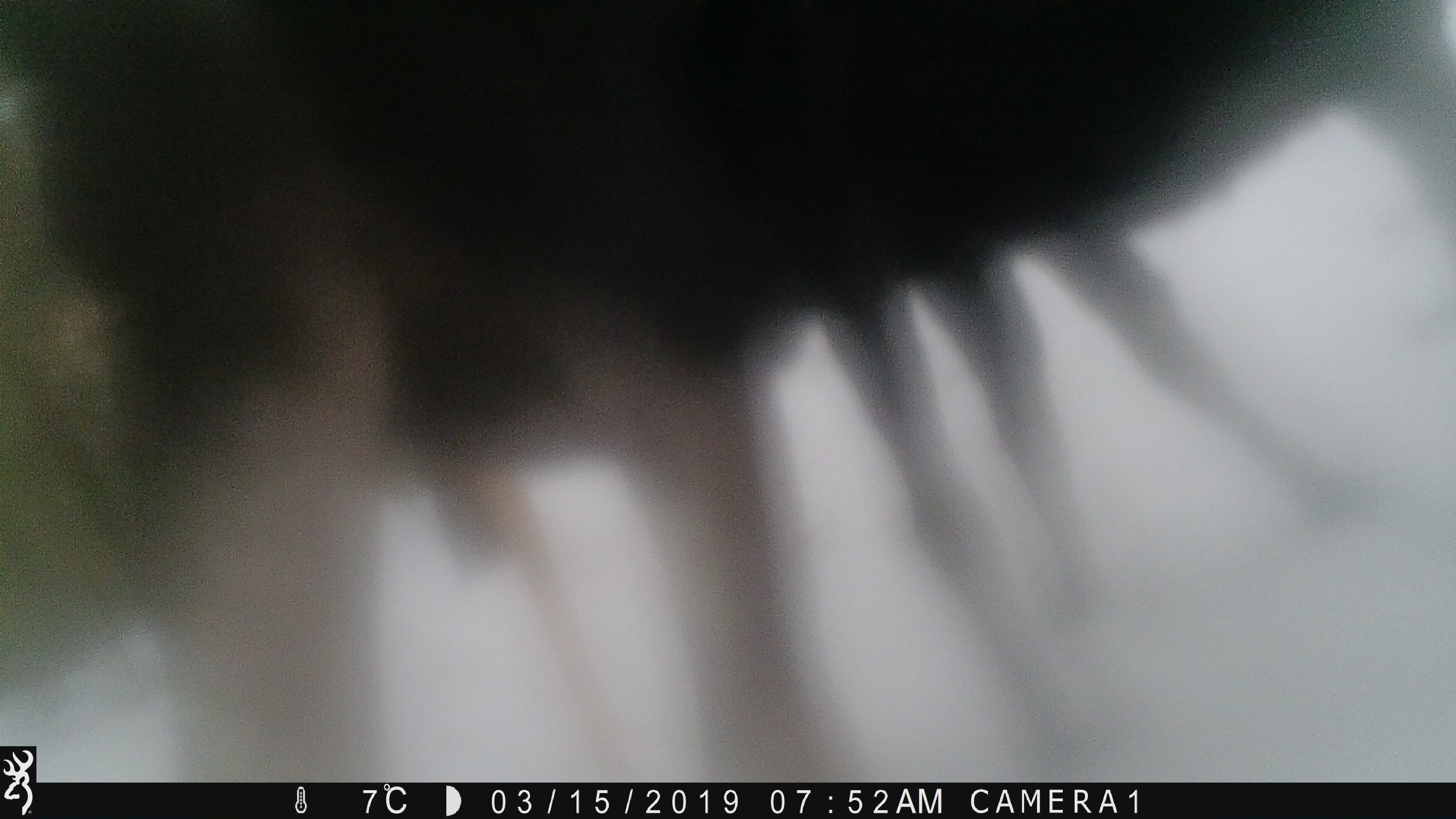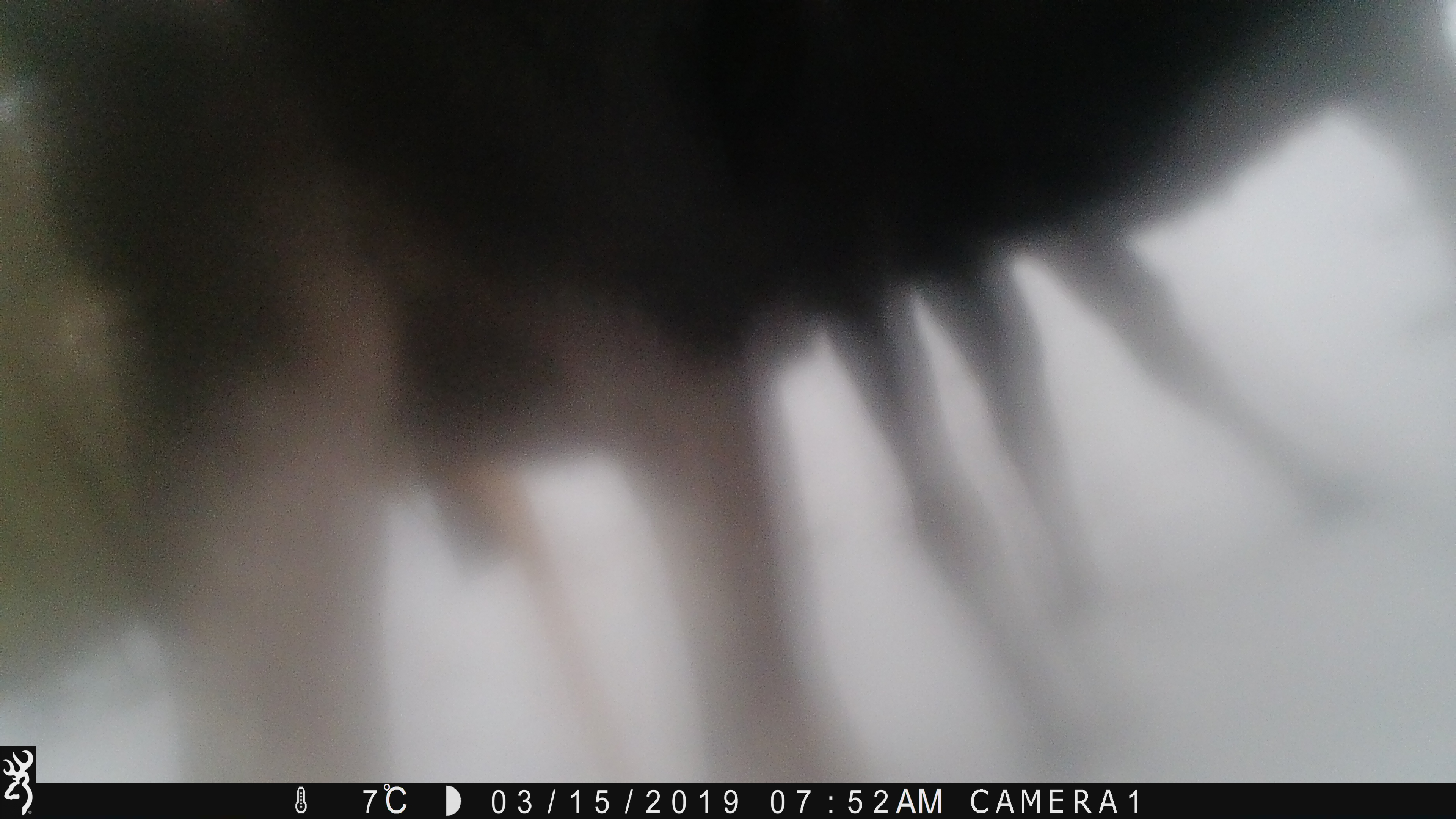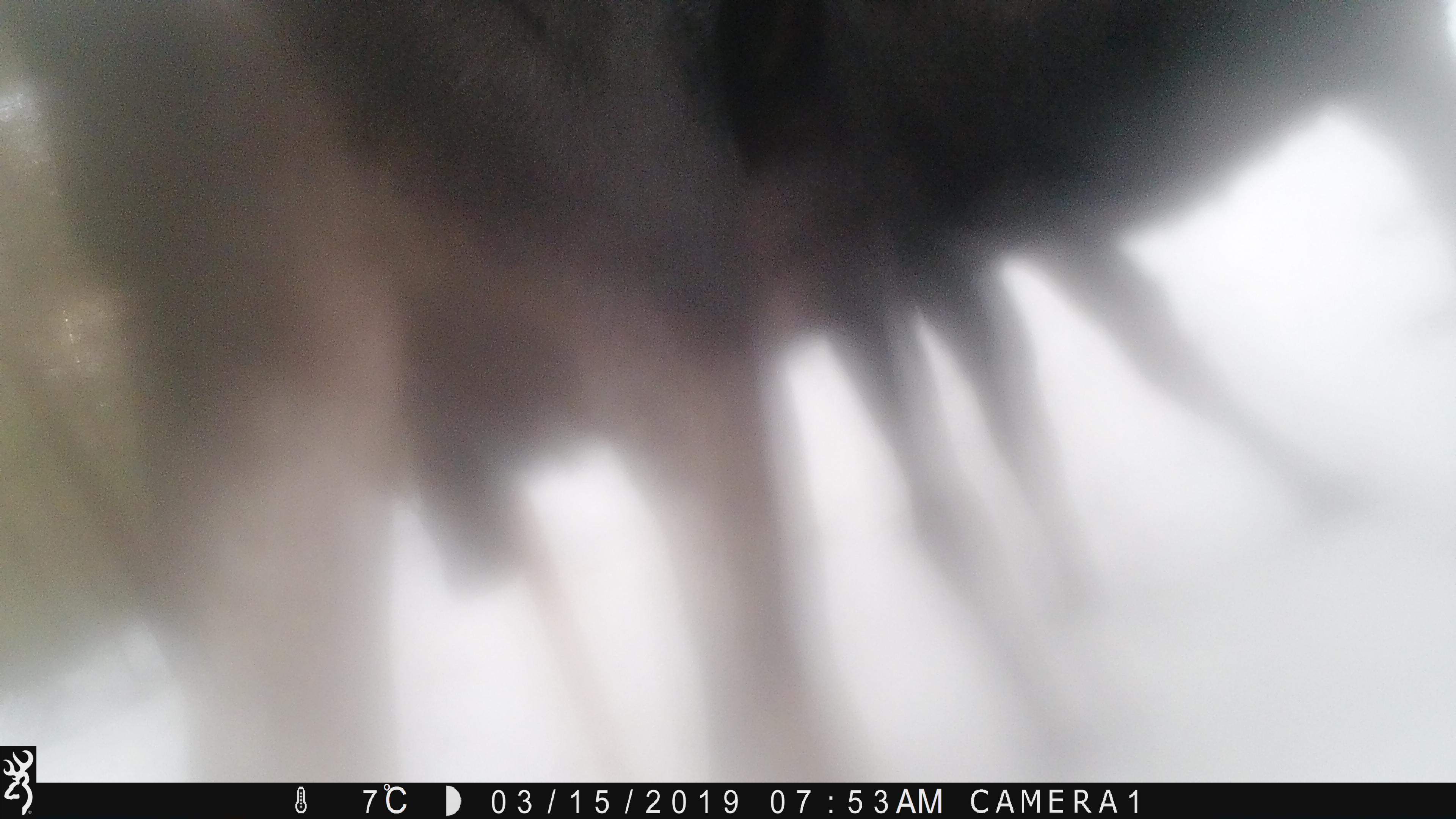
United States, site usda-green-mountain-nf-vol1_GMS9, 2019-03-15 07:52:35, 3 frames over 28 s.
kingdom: Animalia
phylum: Chordata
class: Mammalia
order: Artiodactyla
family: Cervidae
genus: Alces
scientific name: Alces alces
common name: moose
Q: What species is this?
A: Moose (Alces alces).